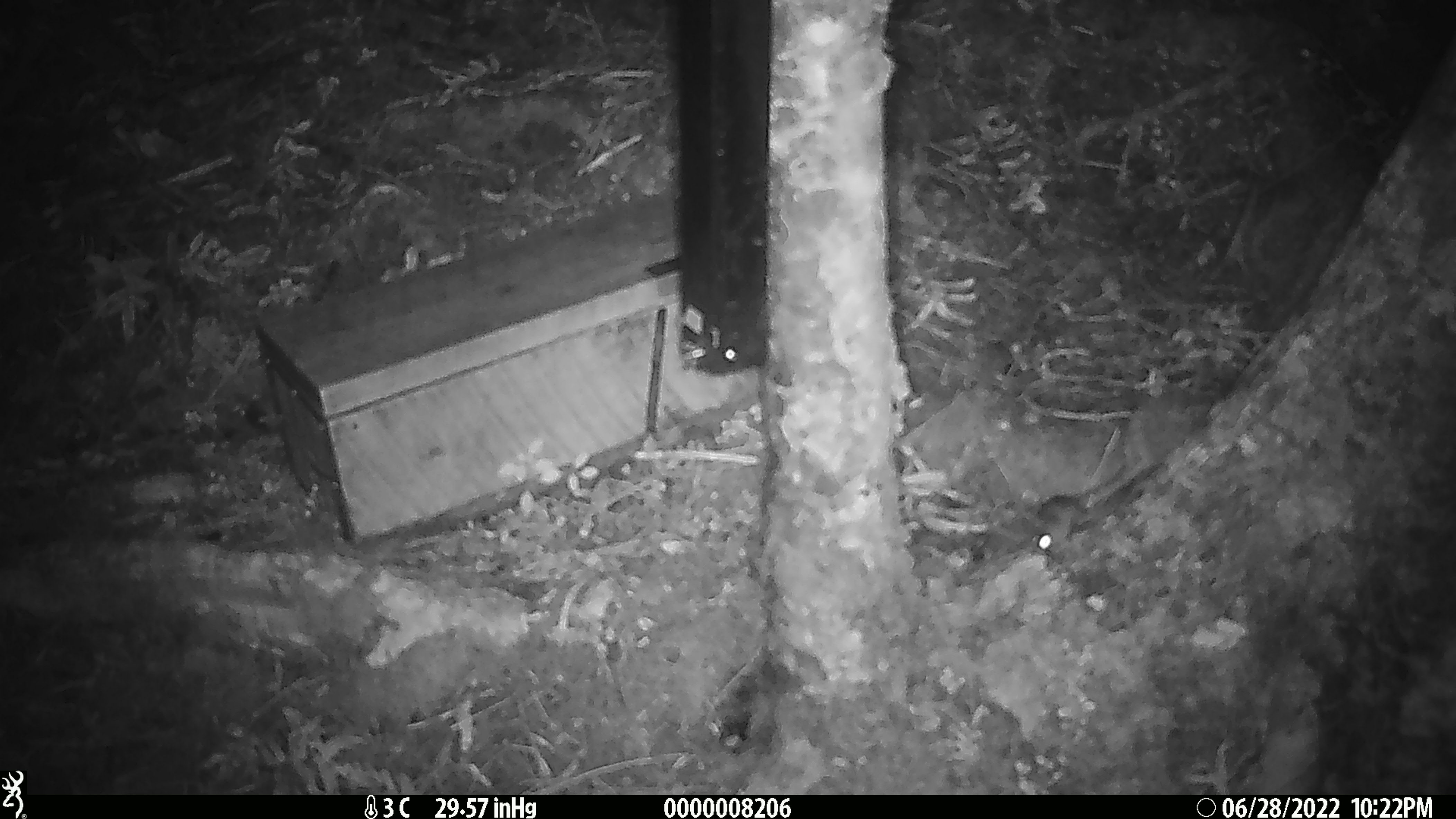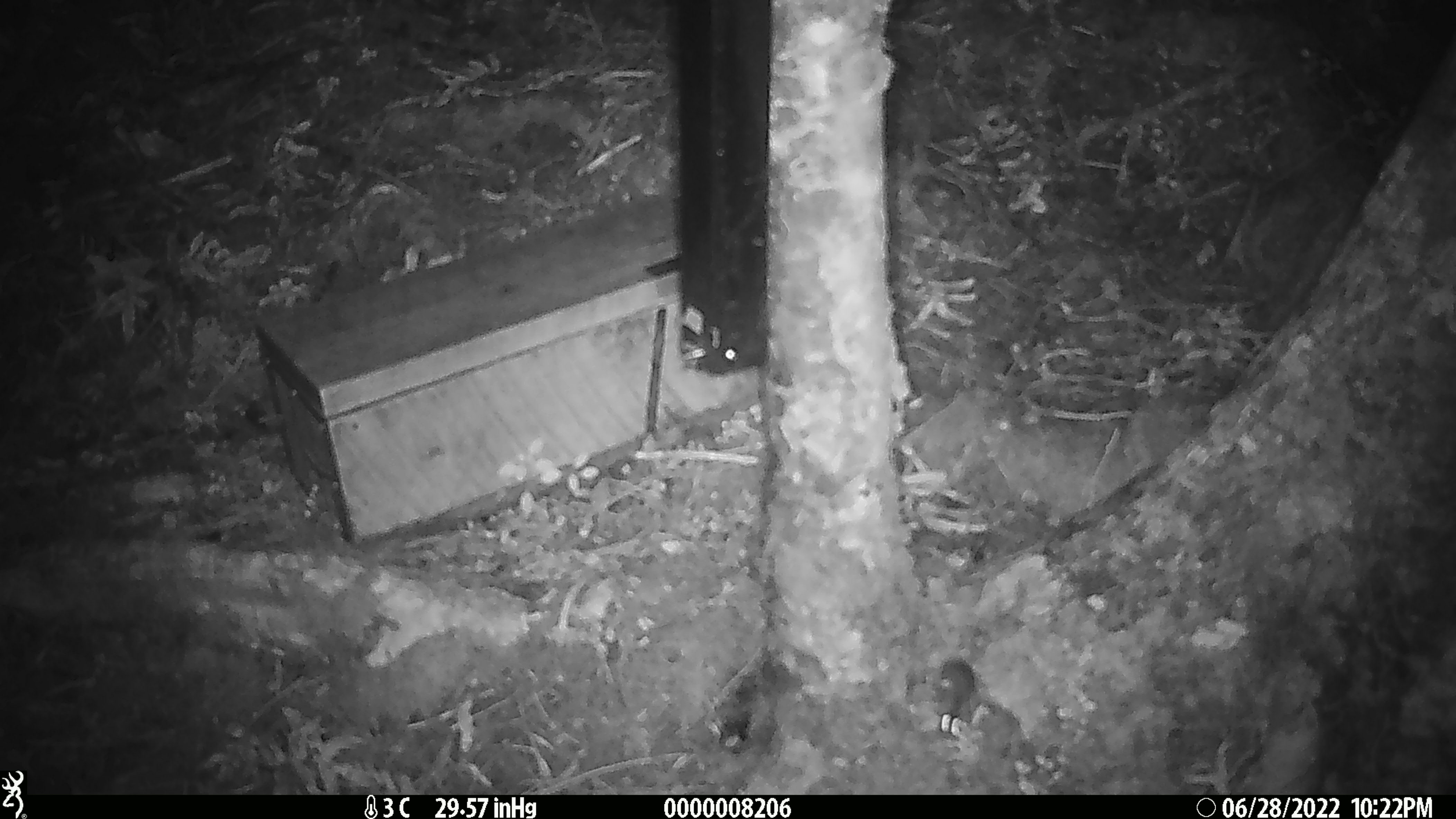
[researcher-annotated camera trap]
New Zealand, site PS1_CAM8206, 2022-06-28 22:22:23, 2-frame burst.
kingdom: Animalia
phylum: Chordata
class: Mammalia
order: Rodentia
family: Muridae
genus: Mus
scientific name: Mus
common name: mouse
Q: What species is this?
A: Mouse (Mus).